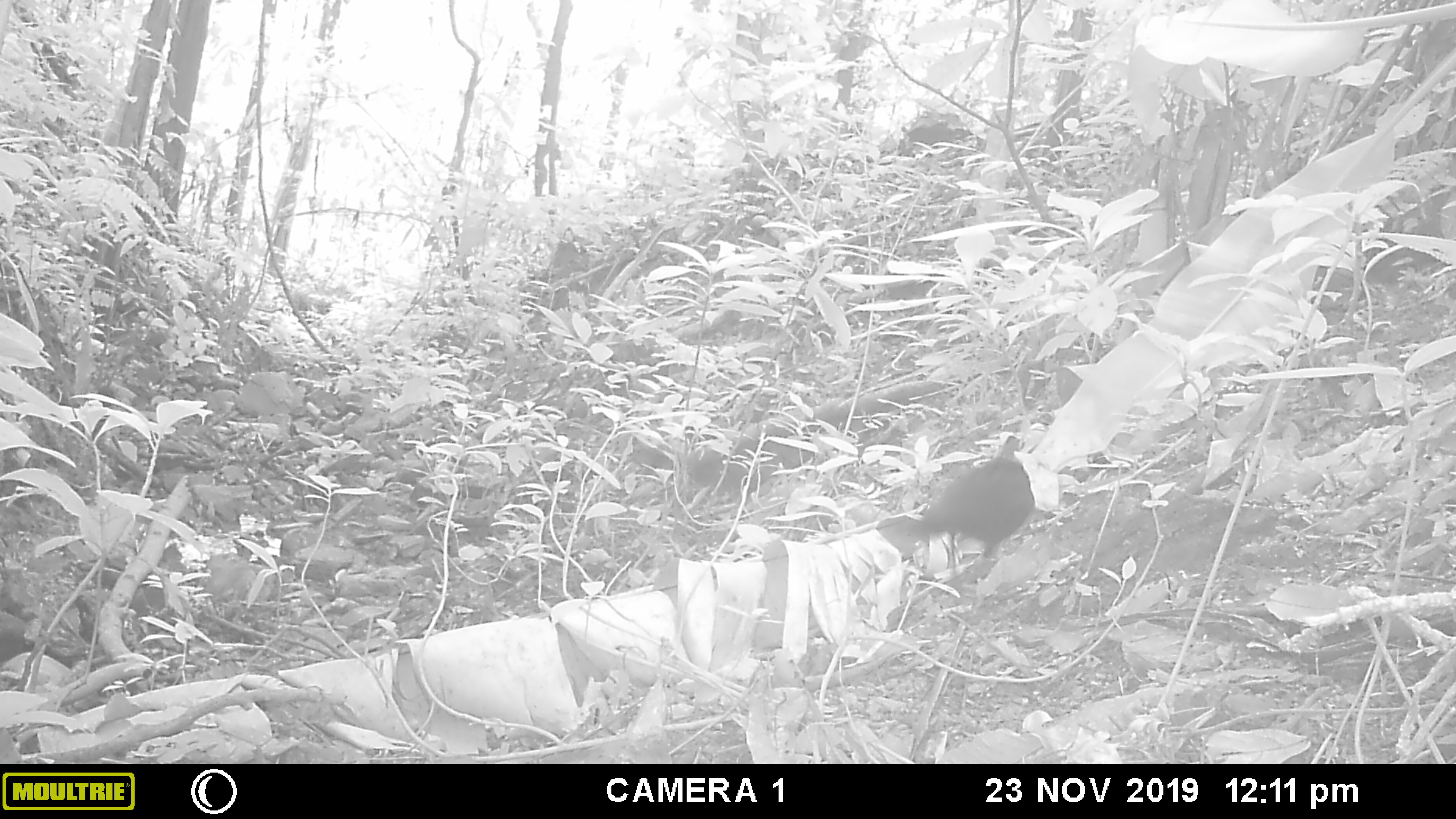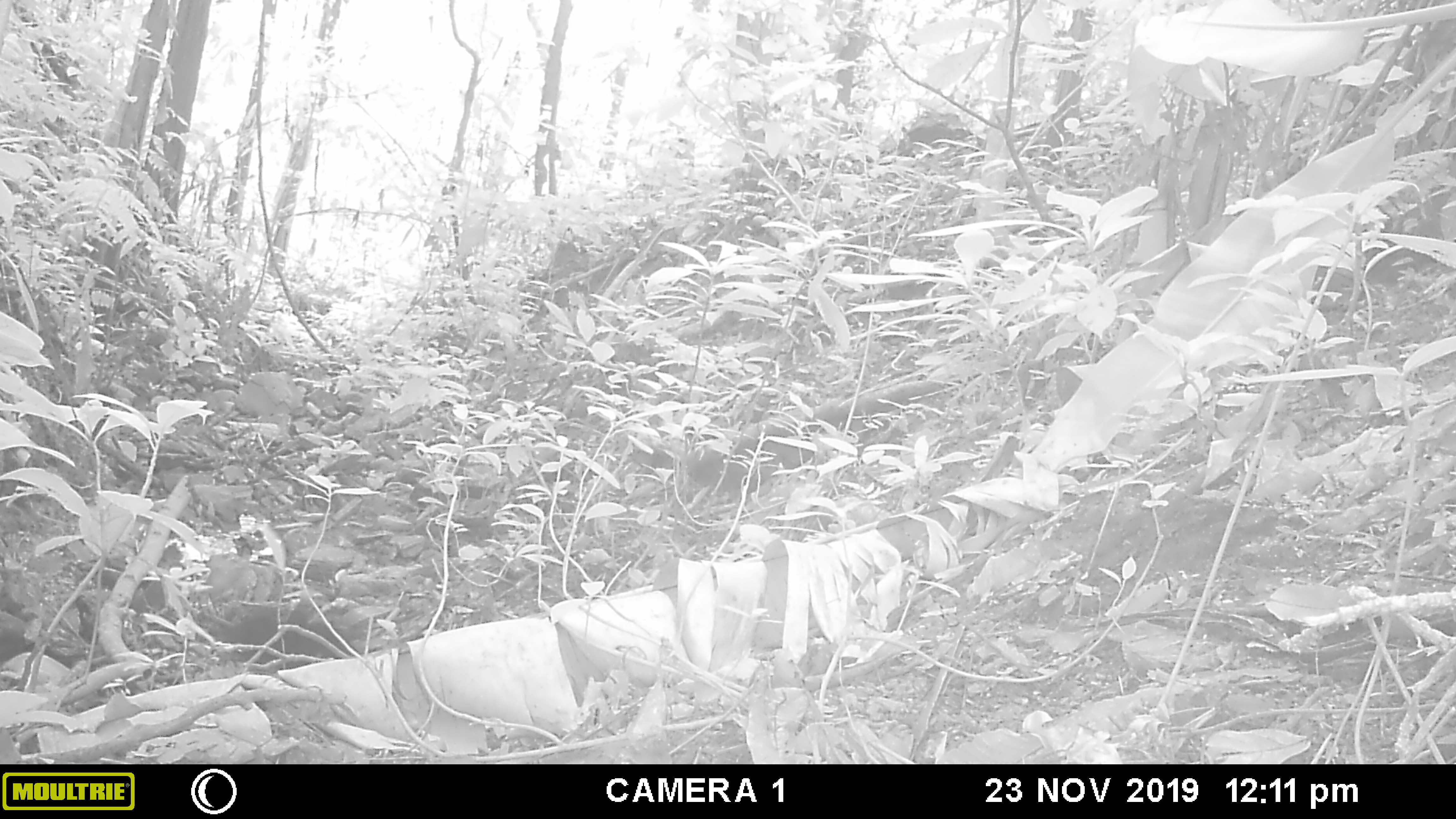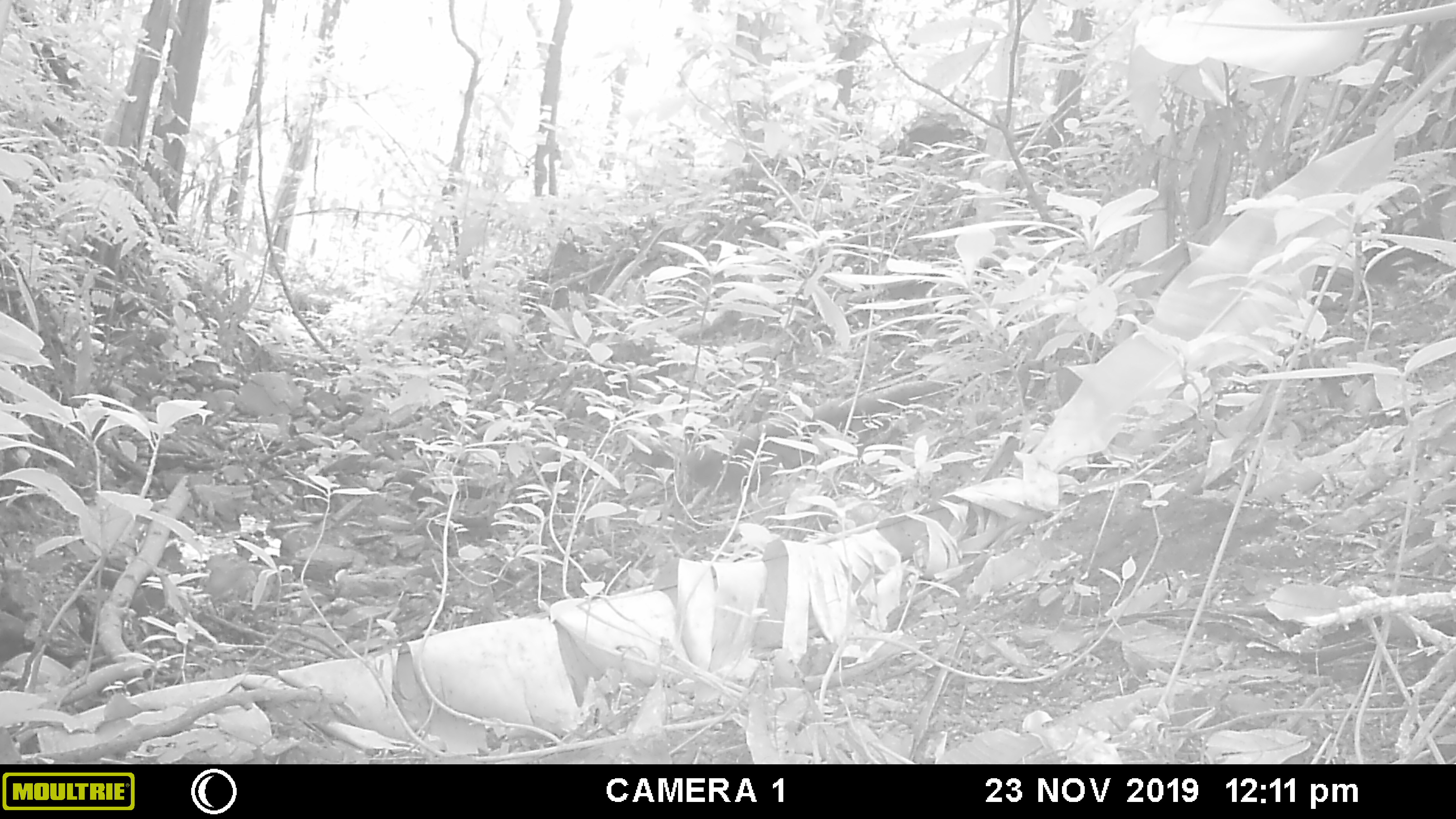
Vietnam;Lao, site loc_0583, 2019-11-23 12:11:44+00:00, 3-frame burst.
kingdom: Animalia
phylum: Chordata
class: Aves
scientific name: Aves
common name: bird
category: unidentified bird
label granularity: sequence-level